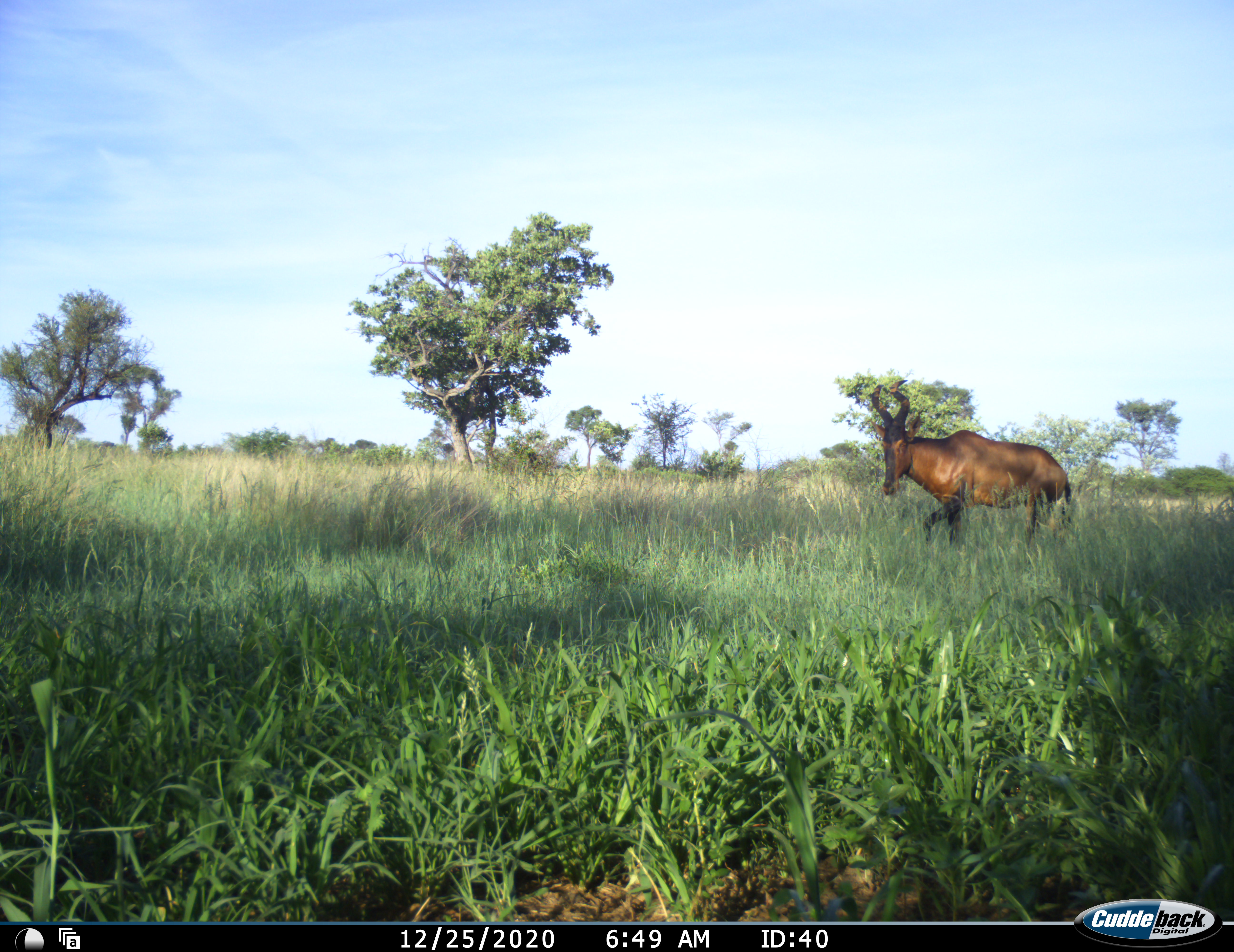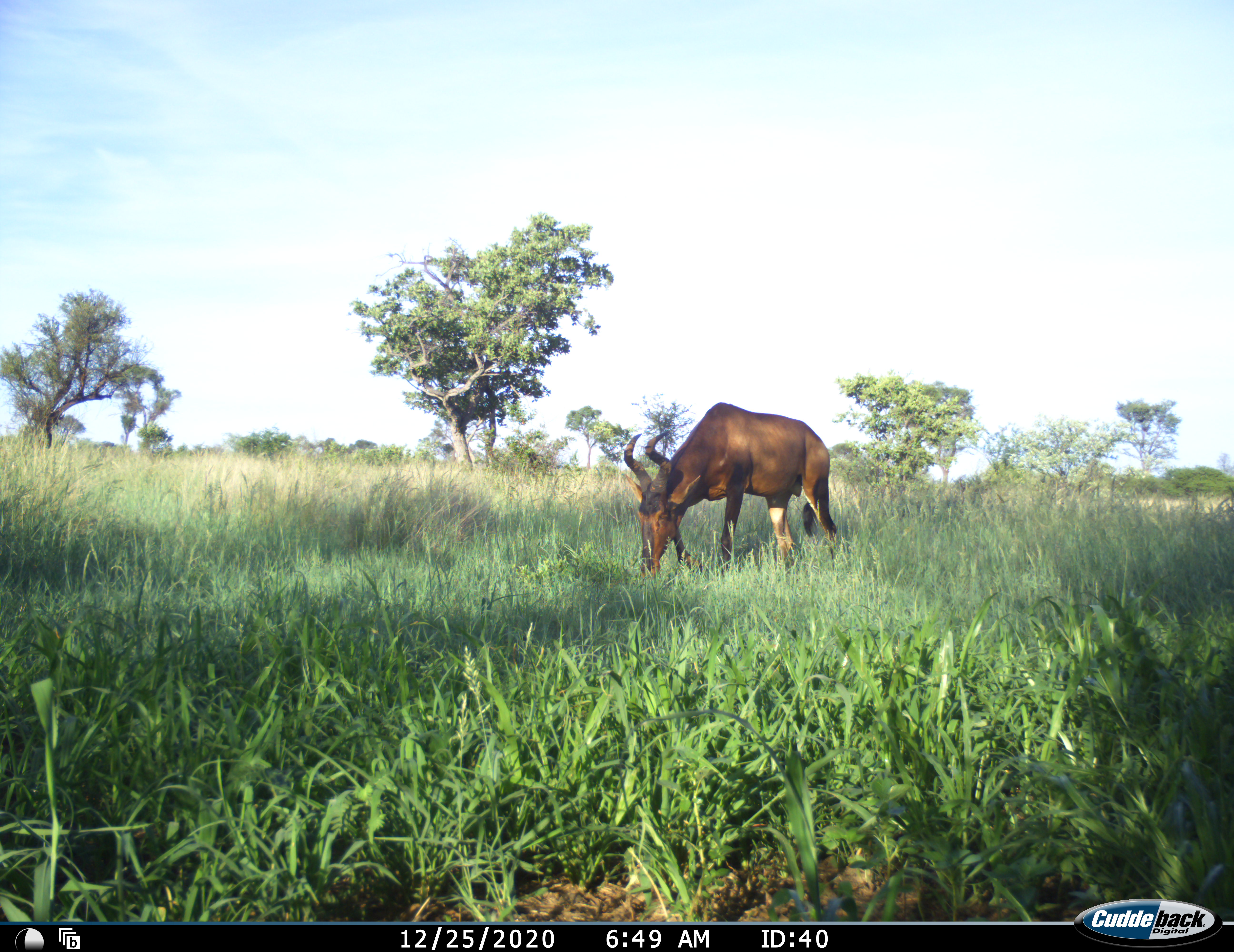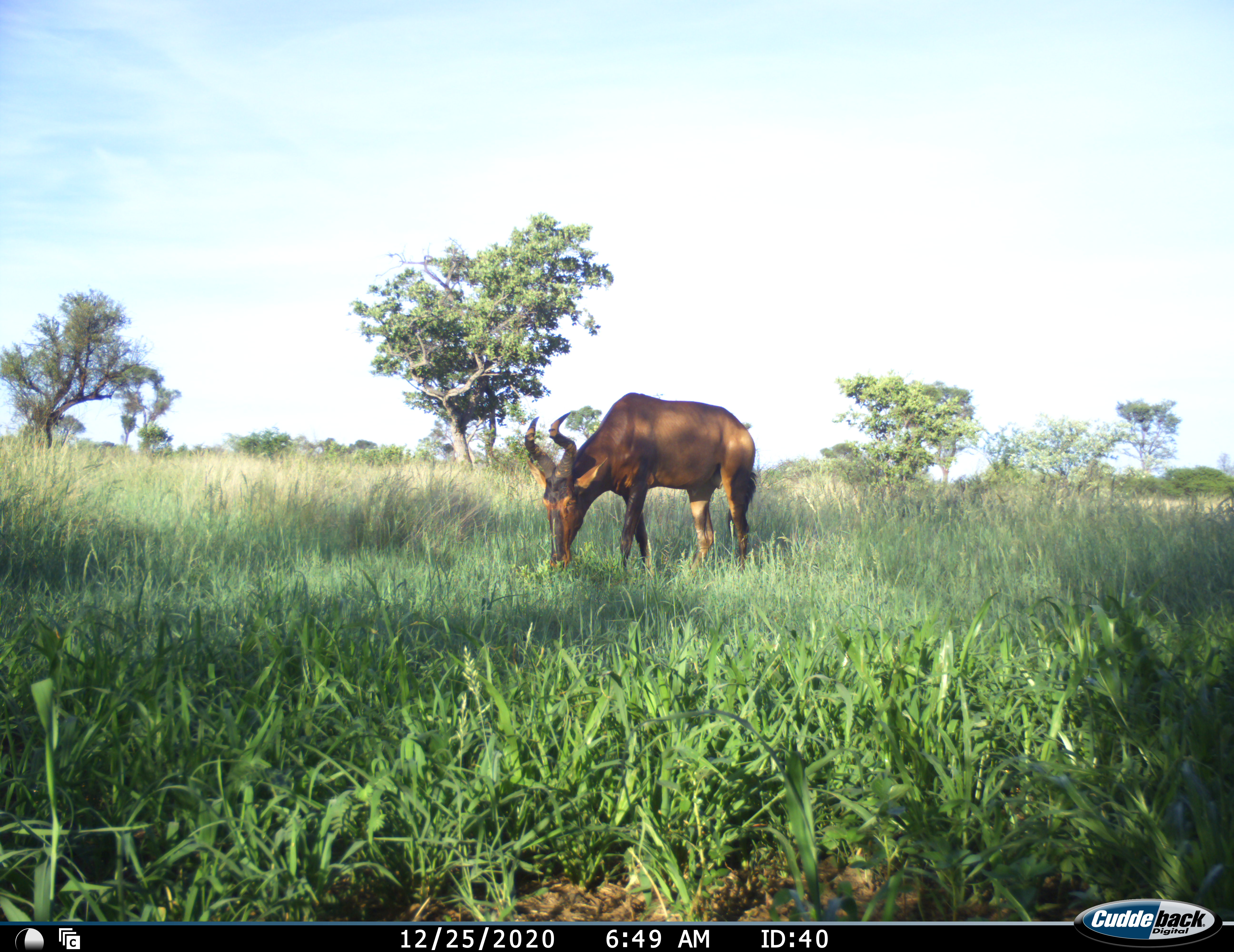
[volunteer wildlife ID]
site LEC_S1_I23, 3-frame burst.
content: unidentified animal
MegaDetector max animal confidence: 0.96